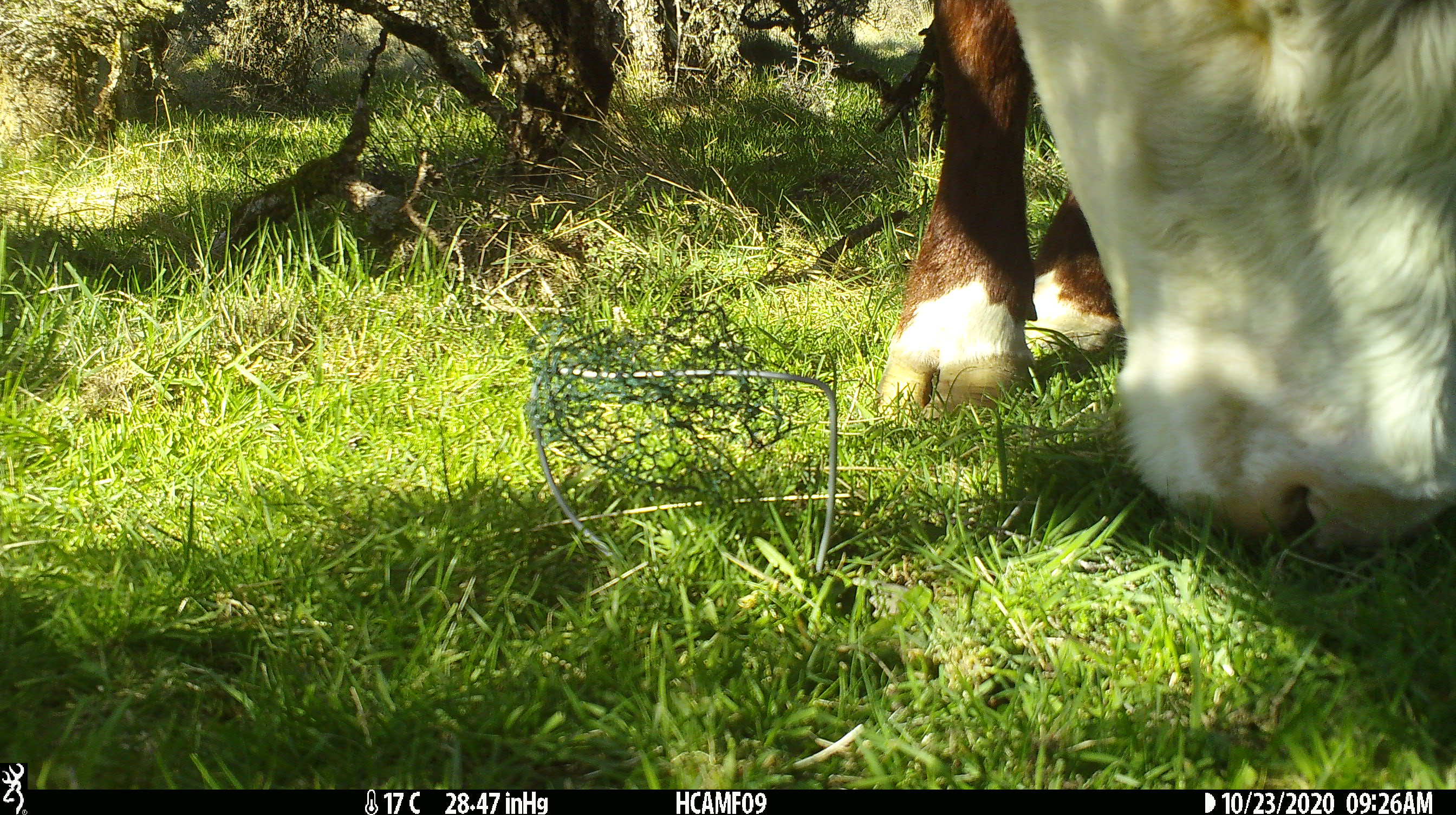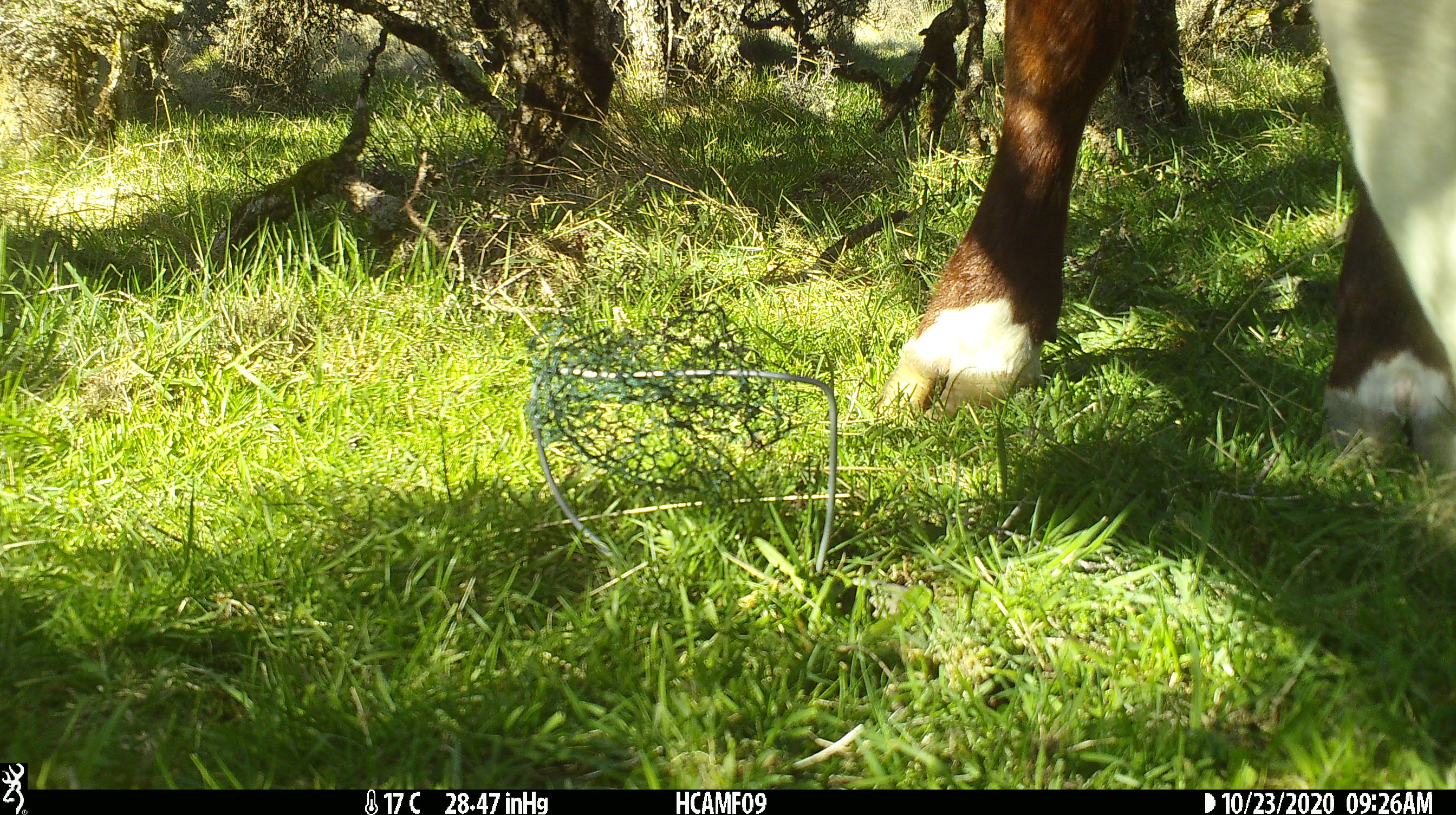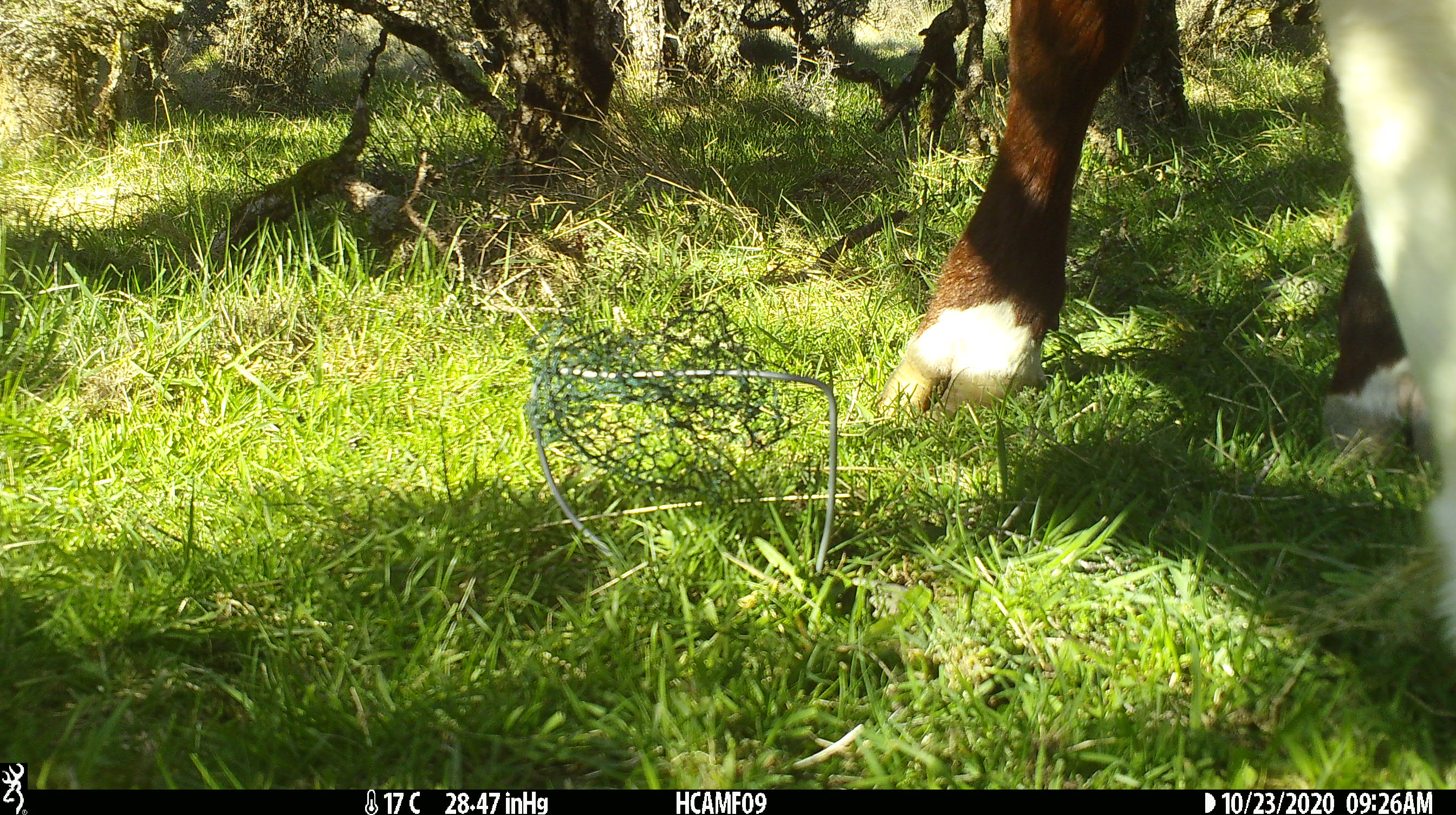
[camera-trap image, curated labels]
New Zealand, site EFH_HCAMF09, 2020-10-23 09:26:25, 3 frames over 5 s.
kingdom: Animalia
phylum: Chordata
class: Mammalia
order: Artiodactyla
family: Bovidae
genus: Bos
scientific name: Bos taurus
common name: domestic cow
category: cow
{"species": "cow (domestic cow) (Bos taurus)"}